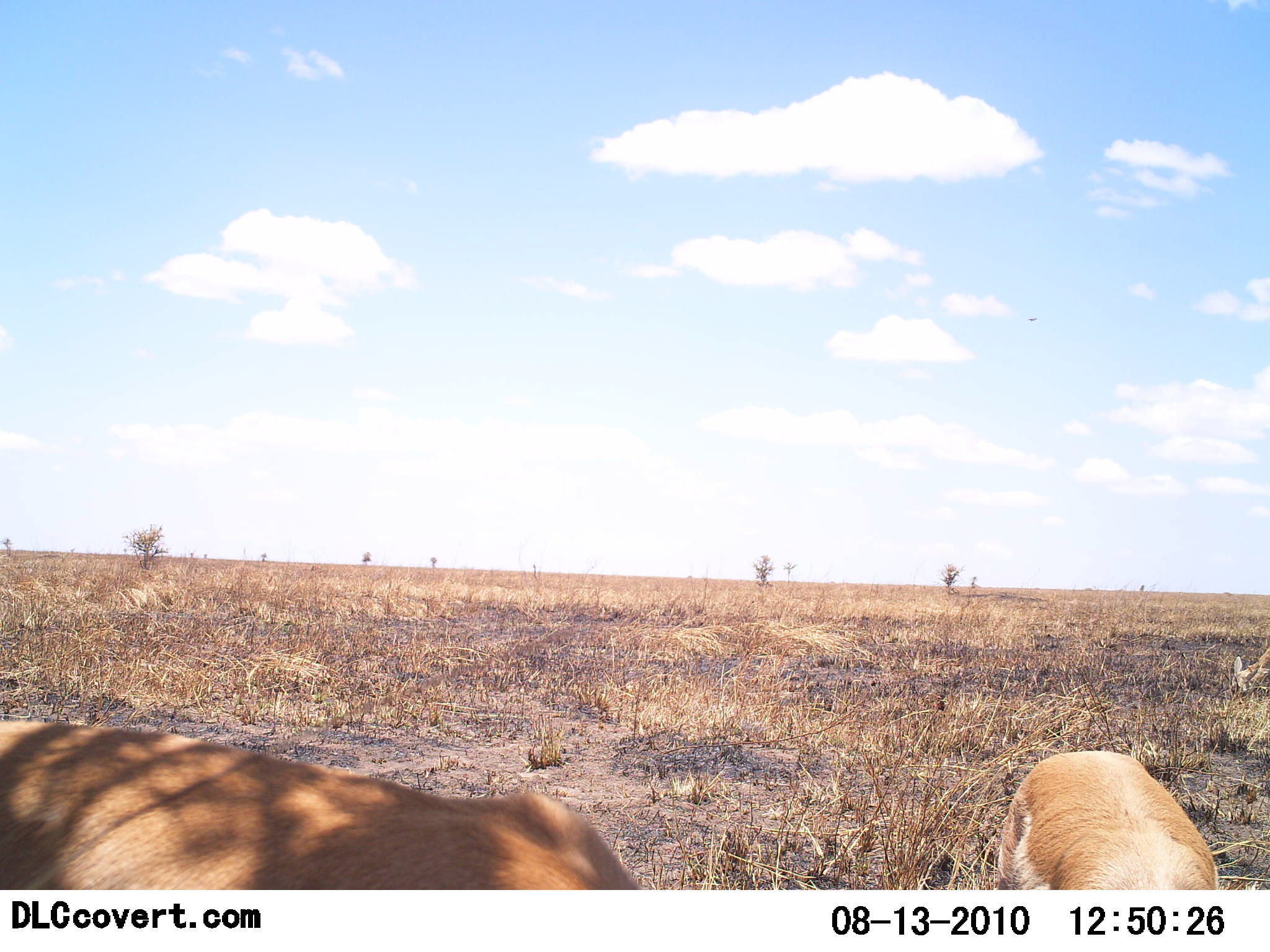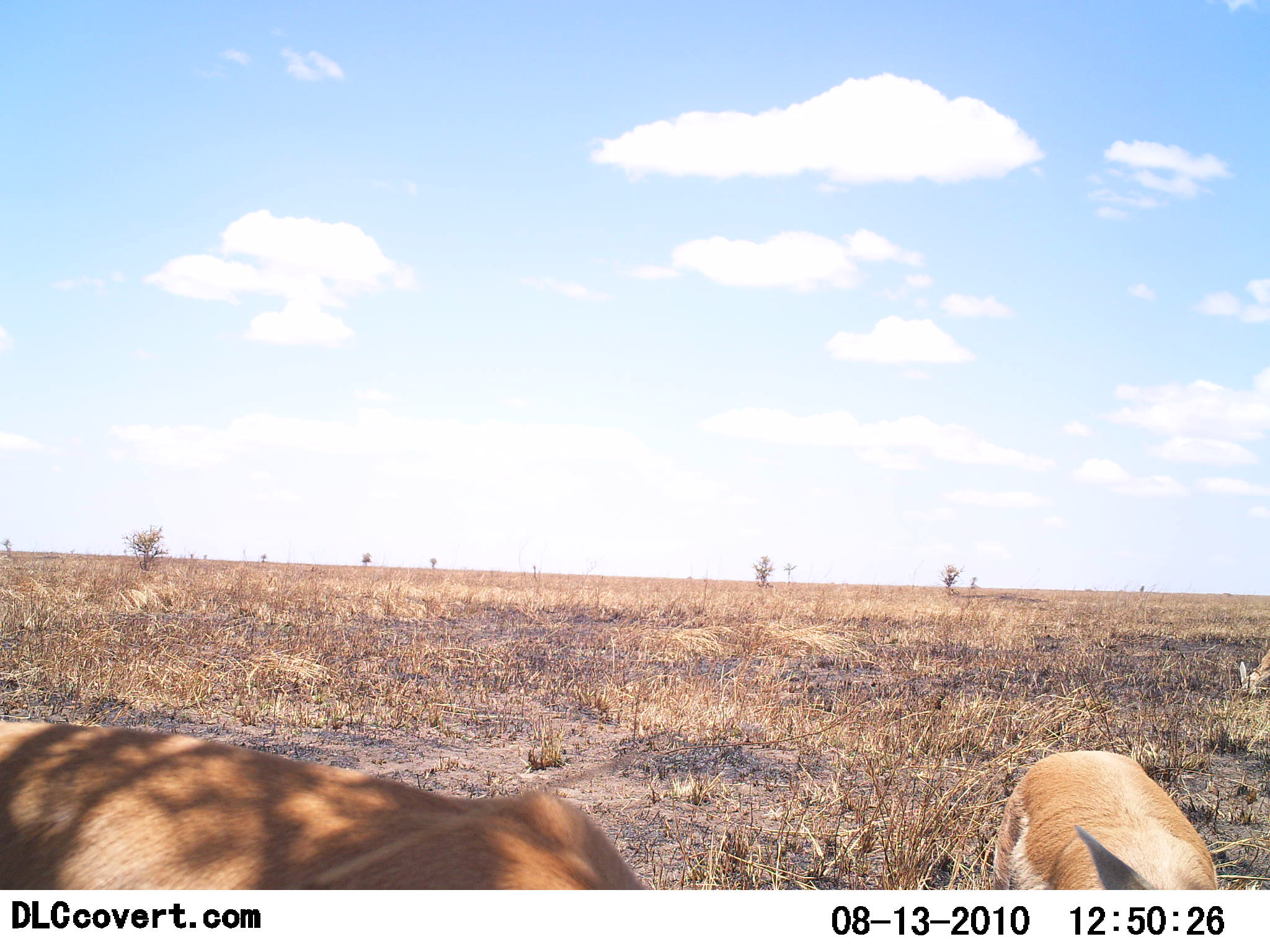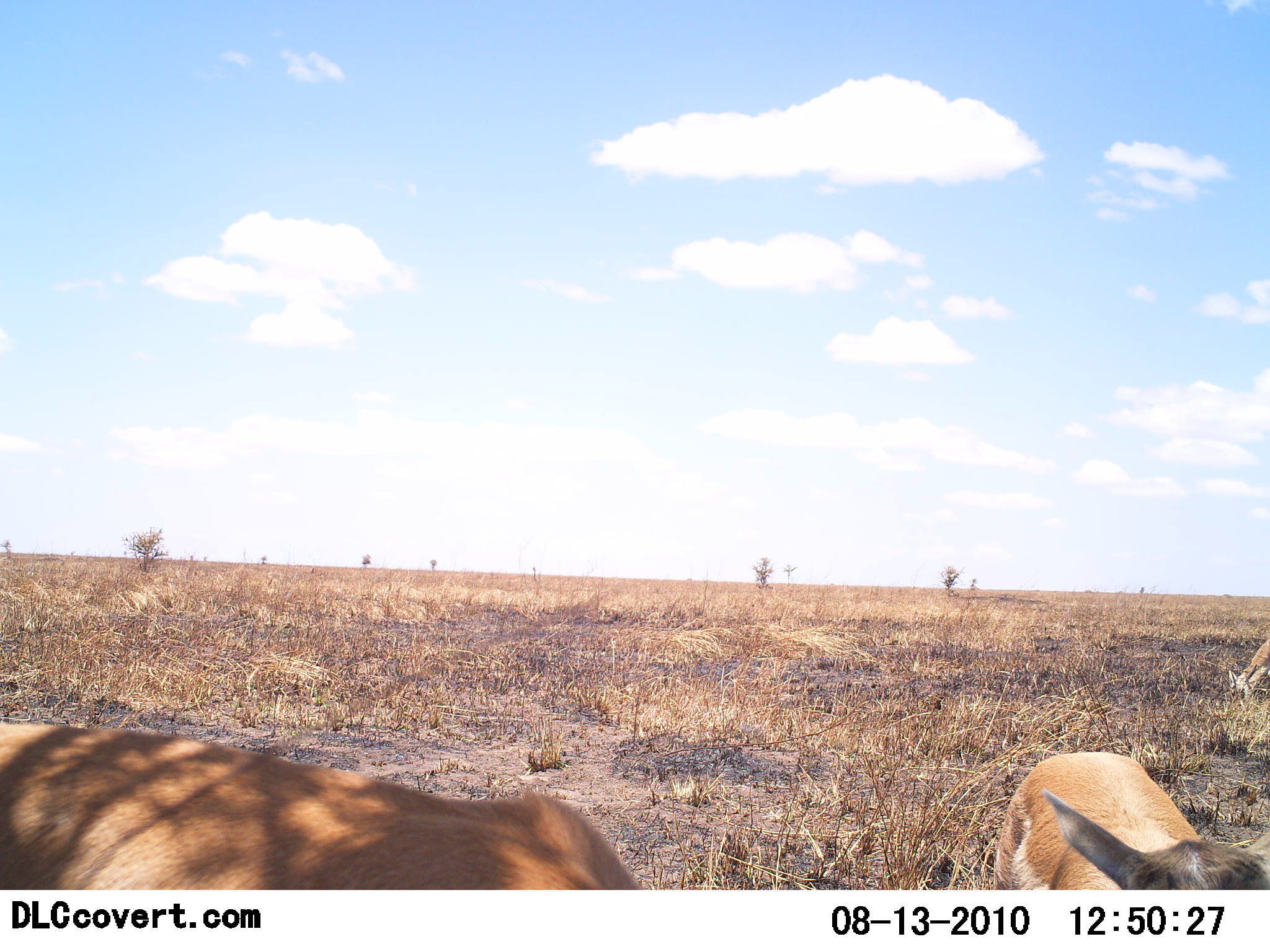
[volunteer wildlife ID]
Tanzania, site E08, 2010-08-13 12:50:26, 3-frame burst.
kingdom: Animalia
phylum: Chordata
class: Mammalia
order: Artiodactyla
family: Bovidae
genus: Nanger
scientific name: Nanger granti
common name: grant's gazelle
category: gazellegrants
Gazellegrants (grant's gazelle) (Nanger granti), count 2. Behavior (volunteer vote fractions): standing 47%, resting 20%, moving 0%, interacting 0%. Young present (vote fraction): 0%. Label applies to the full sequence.